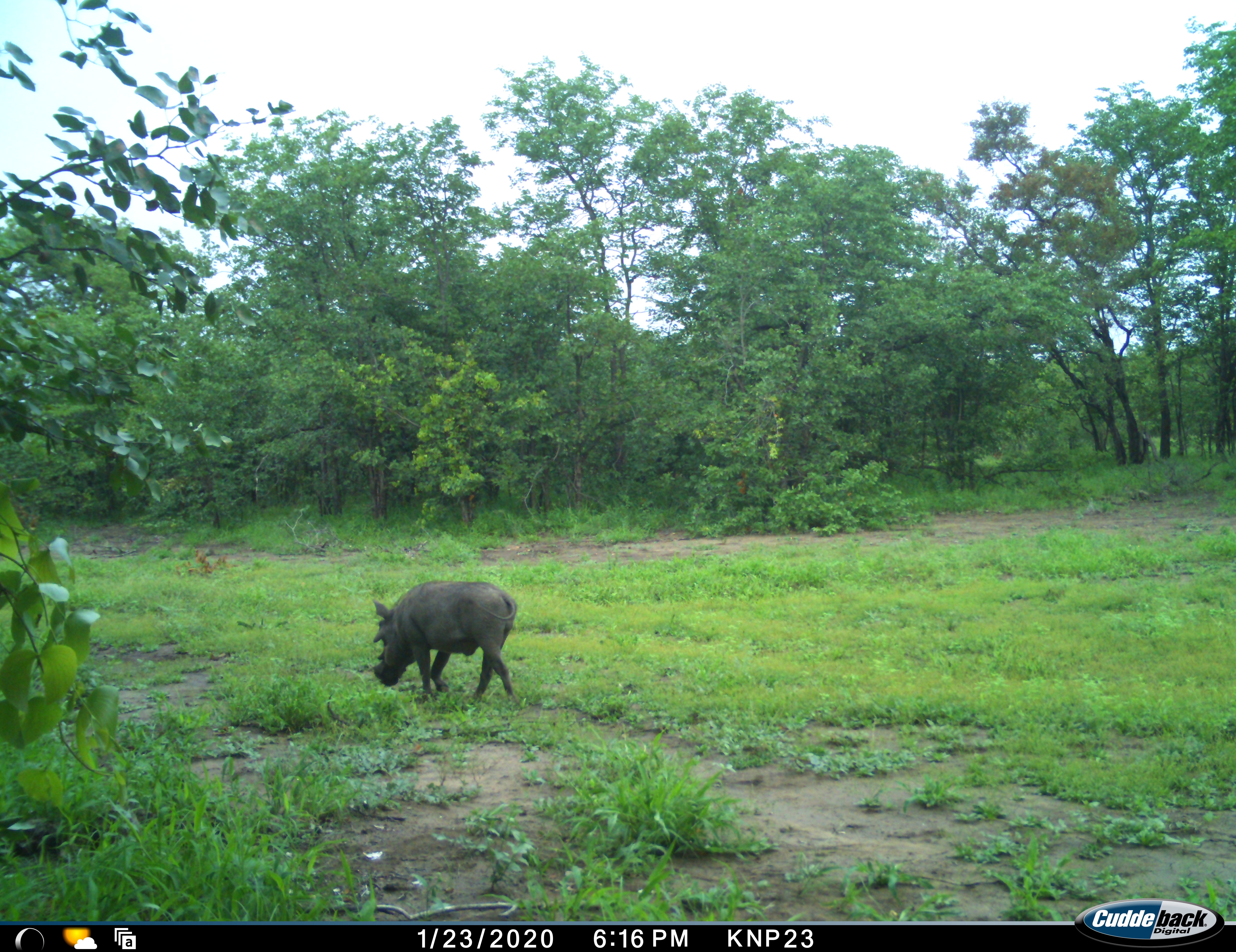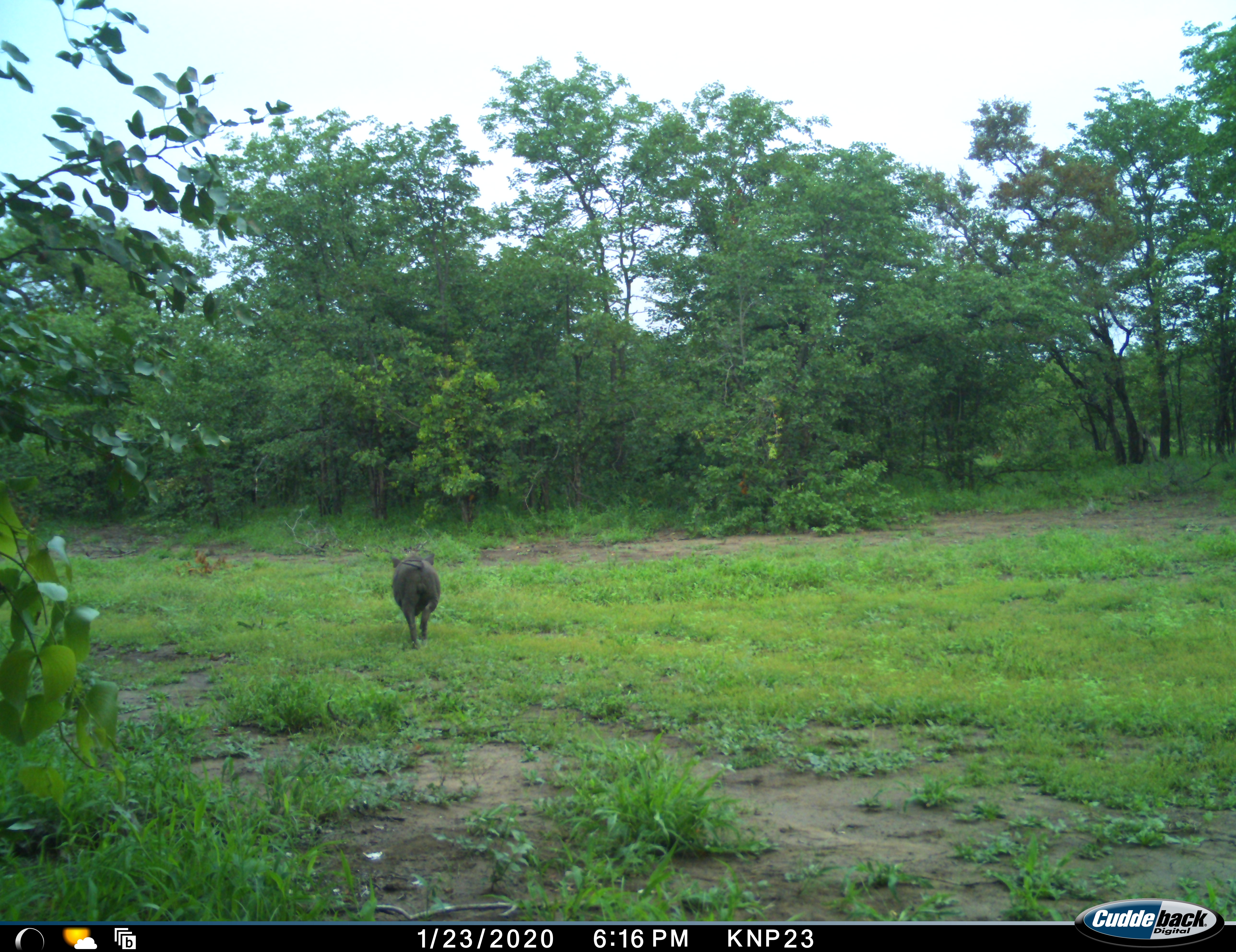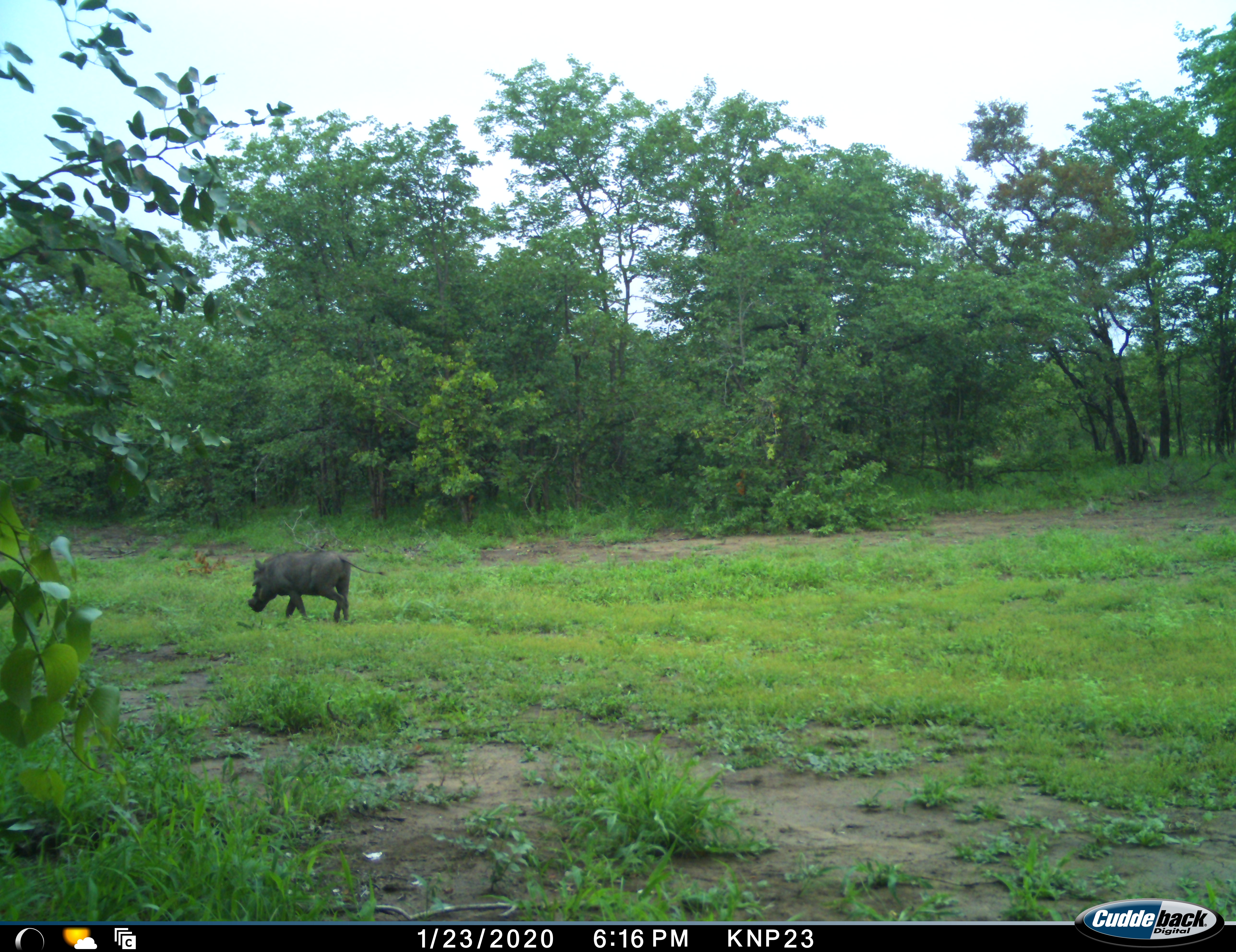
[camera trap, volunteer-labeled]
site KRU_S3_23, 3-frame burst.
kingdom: Animalia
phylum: Chordata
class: Mammalia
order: Artiodactyla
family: Suidae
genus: Phacochoerus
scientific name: Phacochoerus africanus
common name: warthog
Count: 1.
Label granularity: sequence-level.